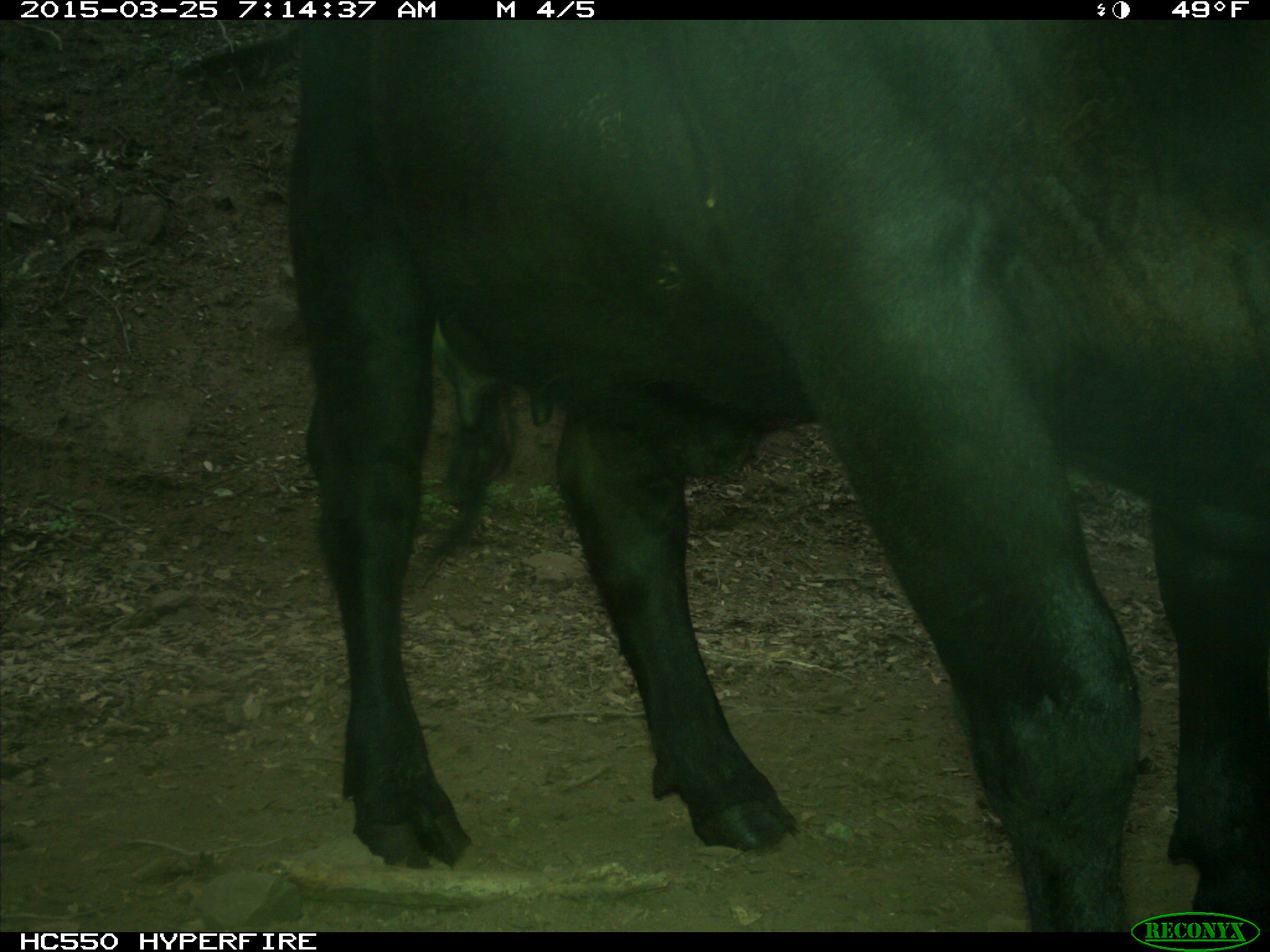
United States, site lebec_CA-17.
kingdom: Animalia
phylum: Chordata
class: Mammalia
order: Artiodactyla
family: Bovidae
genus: Bos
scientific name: Bos taurus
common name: domestic cow